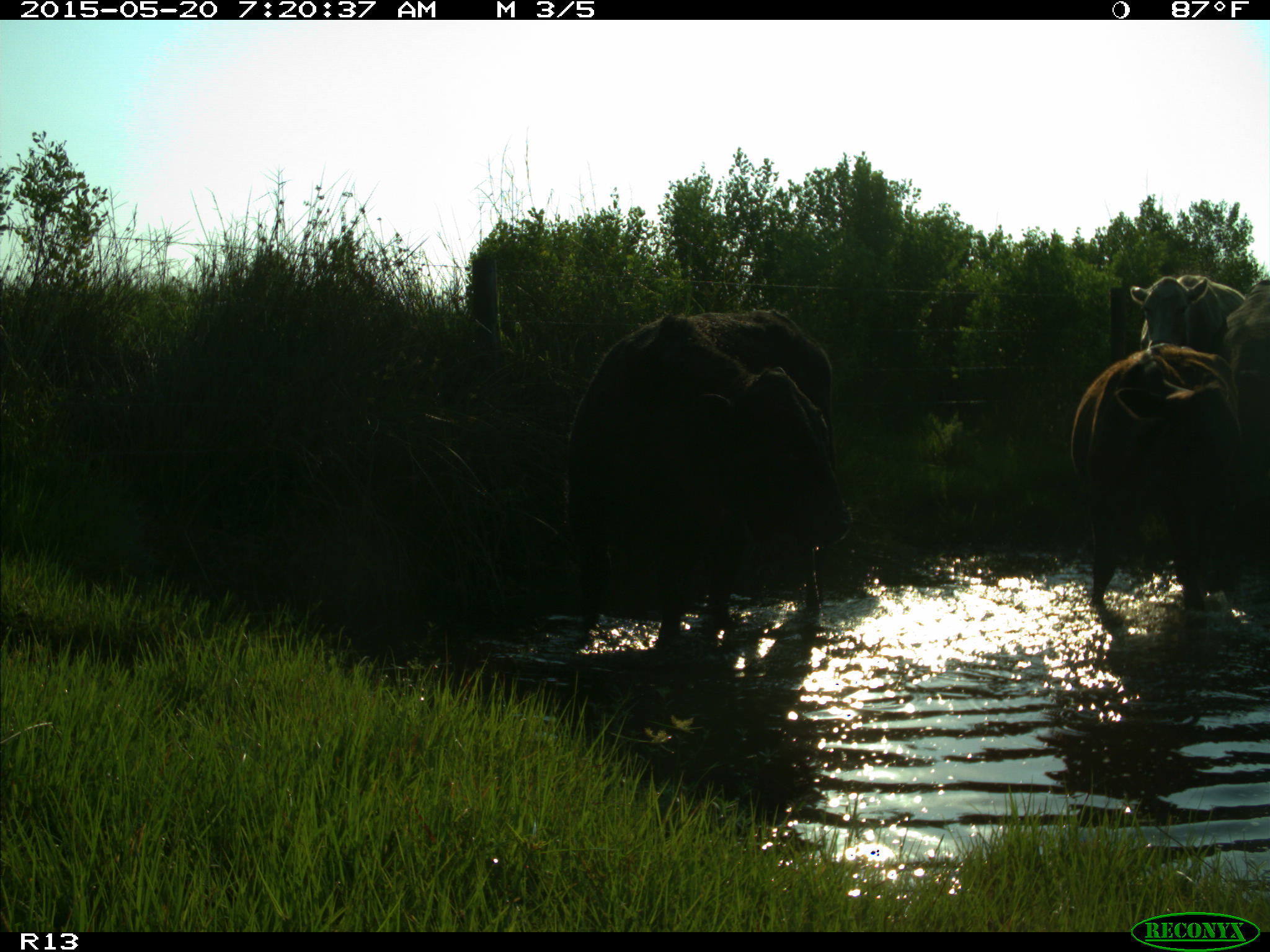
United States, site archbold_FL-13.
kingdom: Animalia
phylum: Chordata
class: Mammalia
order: Artiodactyla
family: Bovidae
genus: Bos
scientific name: Bos taurus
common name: domestic cow